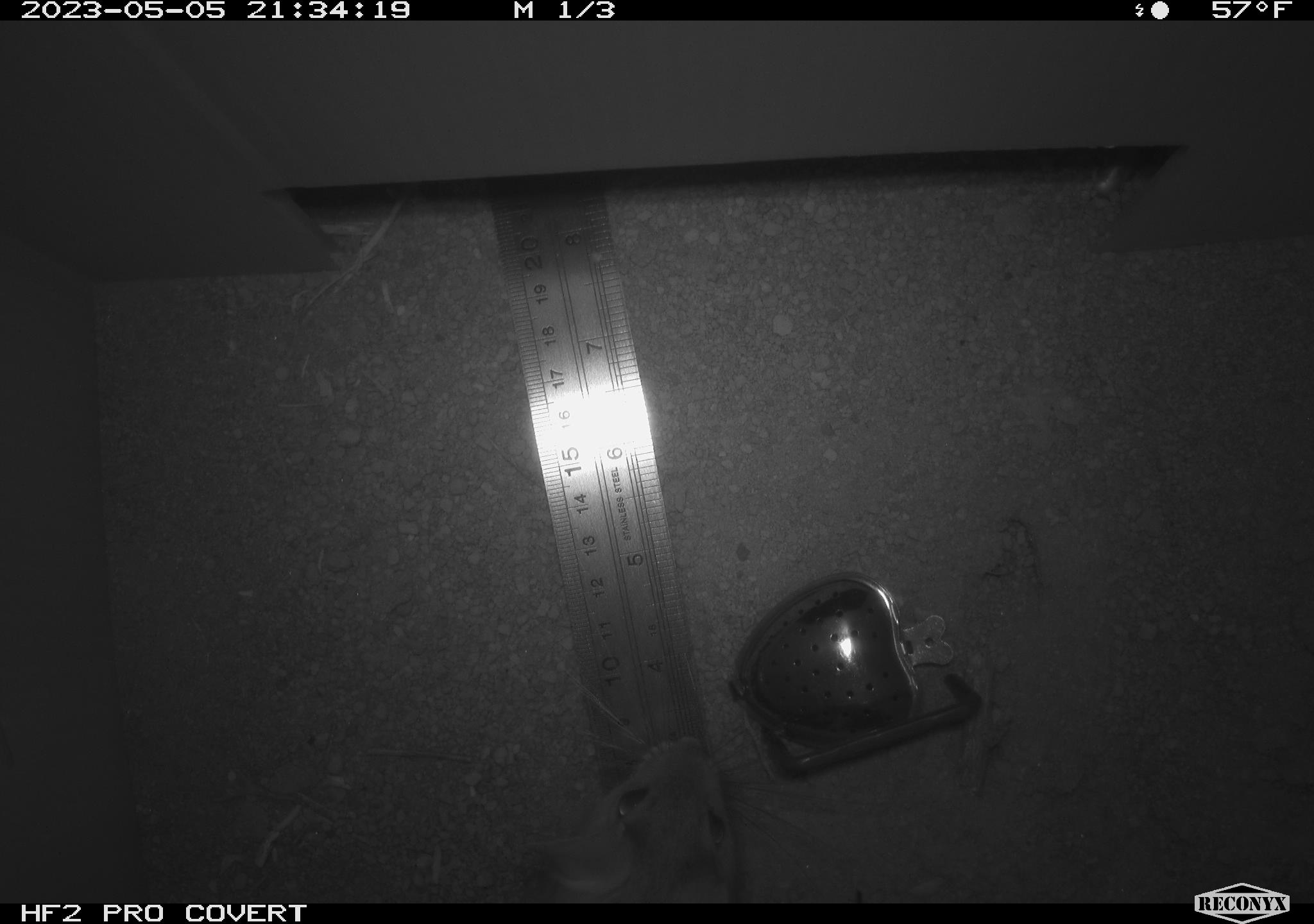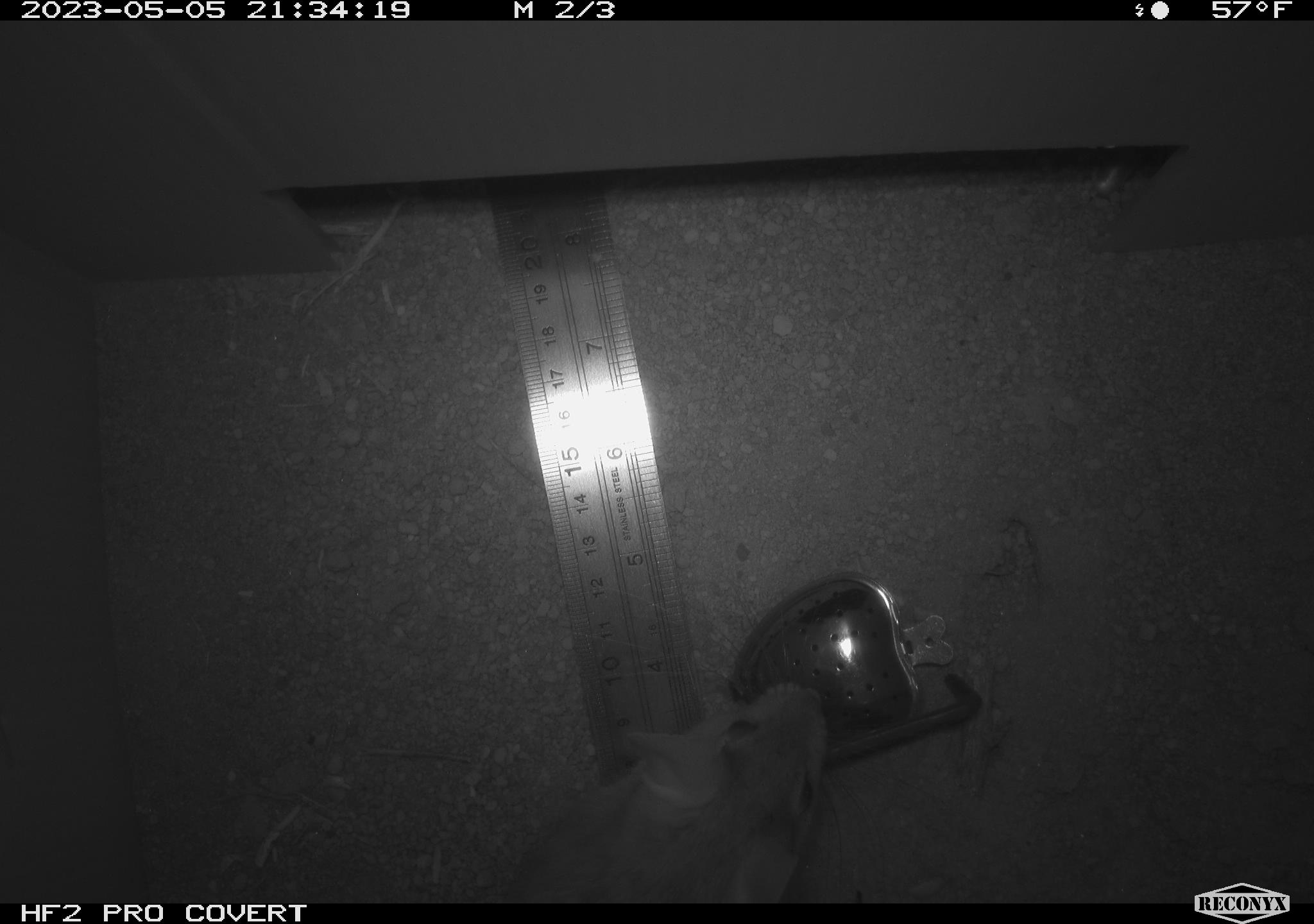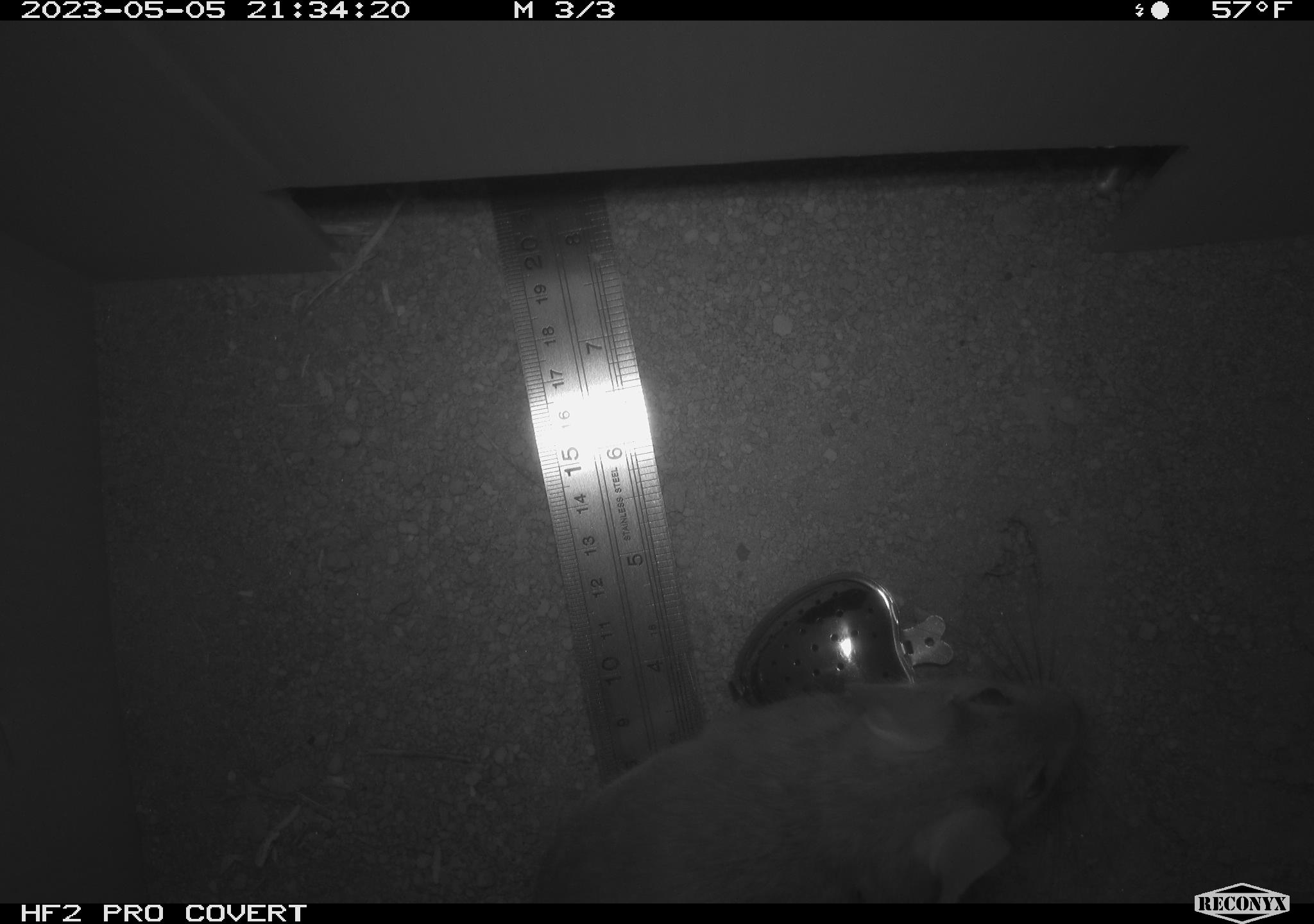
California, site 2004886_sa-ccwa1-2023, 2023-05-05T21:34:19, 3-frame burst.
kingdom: Animalia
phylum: Chordata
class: Mammalia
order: Rodentia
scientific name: Rodentia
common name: rodent